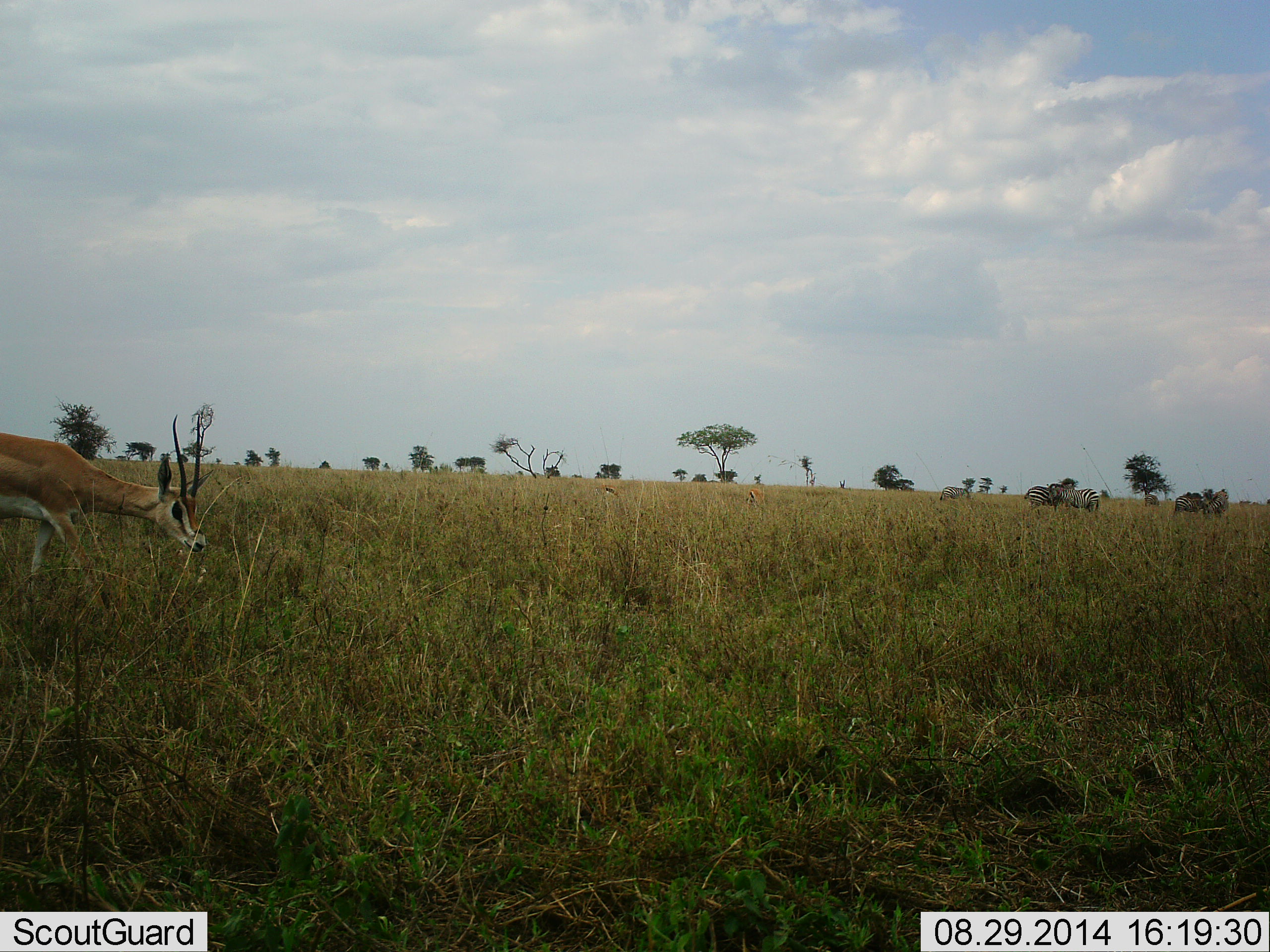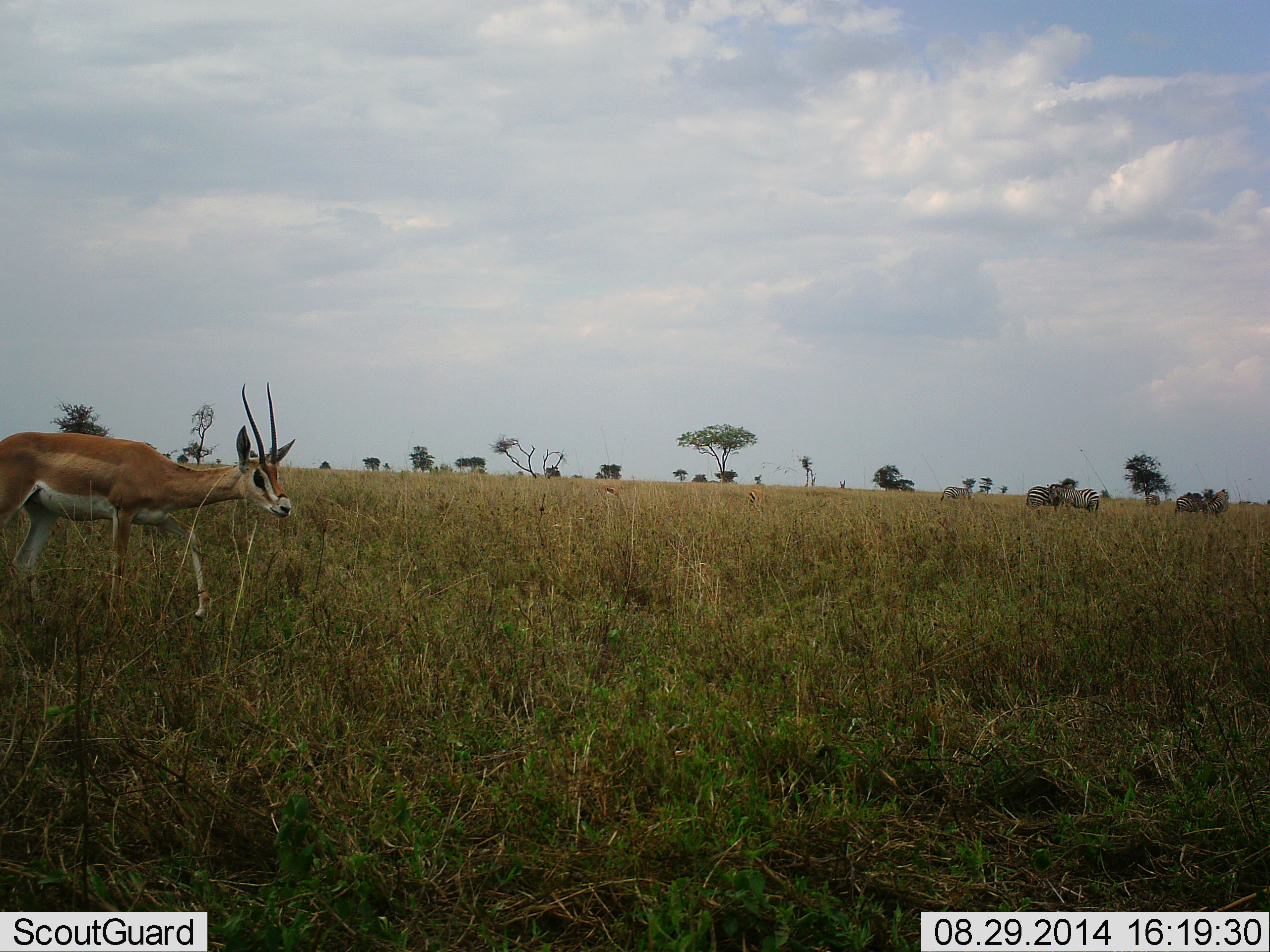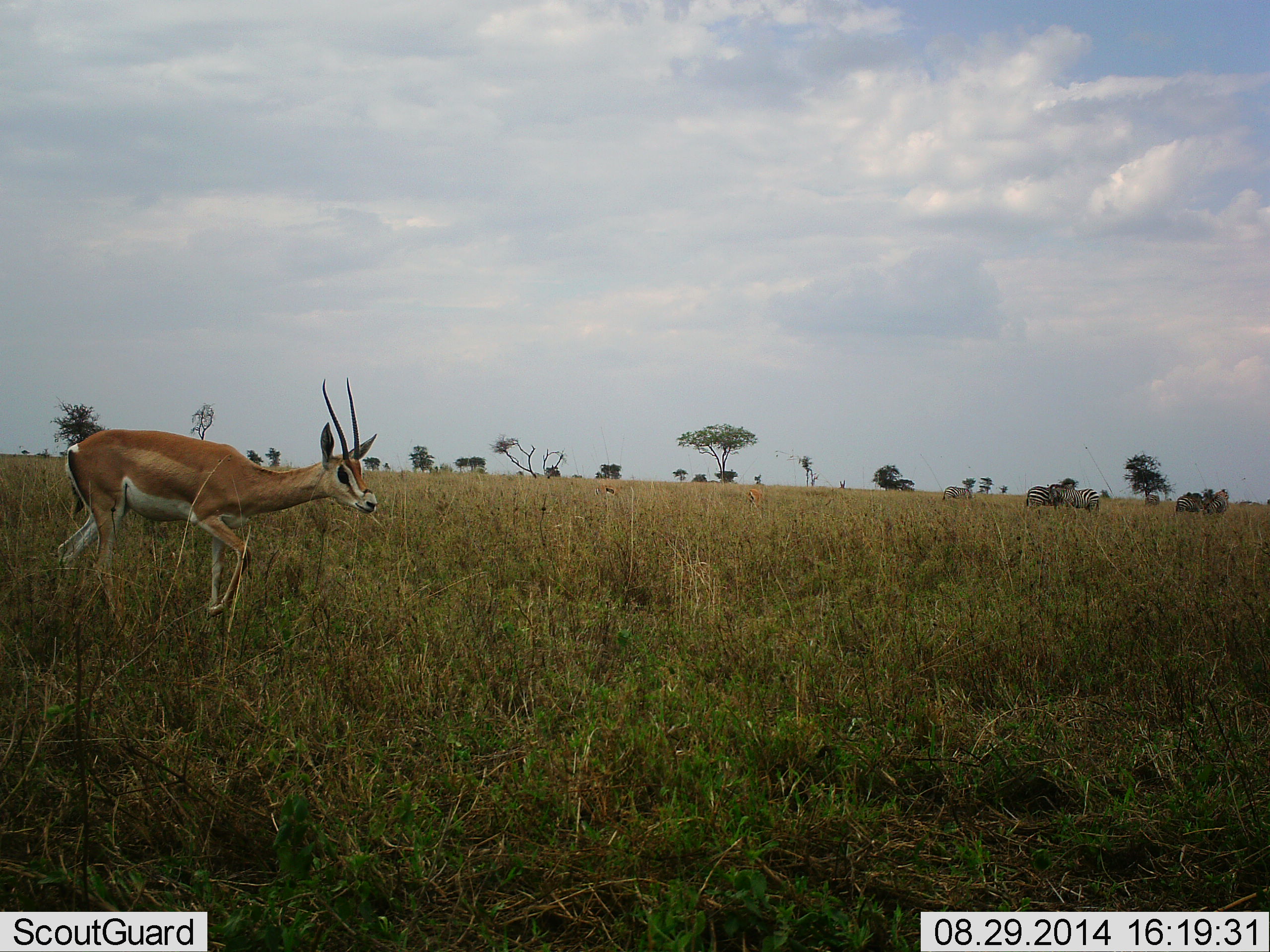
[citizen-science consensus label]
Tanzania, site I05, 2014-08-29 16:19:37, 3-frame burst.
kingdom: Animalia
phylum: Chordata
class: Mammalia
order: Artiodactyla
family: Bovidae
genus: Nanger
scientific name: Nanger granti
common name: grant's gazelle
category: gazellegrants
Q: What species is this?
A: Gazellegrants (grant's gazelle) (Nanger granti).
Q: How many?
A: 1.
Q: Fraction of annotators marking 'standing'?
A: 20%.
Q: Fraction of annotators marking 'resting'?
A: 0%.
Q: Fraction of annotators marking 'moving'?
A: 85%.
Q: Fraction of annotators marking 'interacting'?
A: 0%.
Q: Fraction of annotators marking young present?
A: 0%.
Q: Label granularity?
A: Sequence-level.